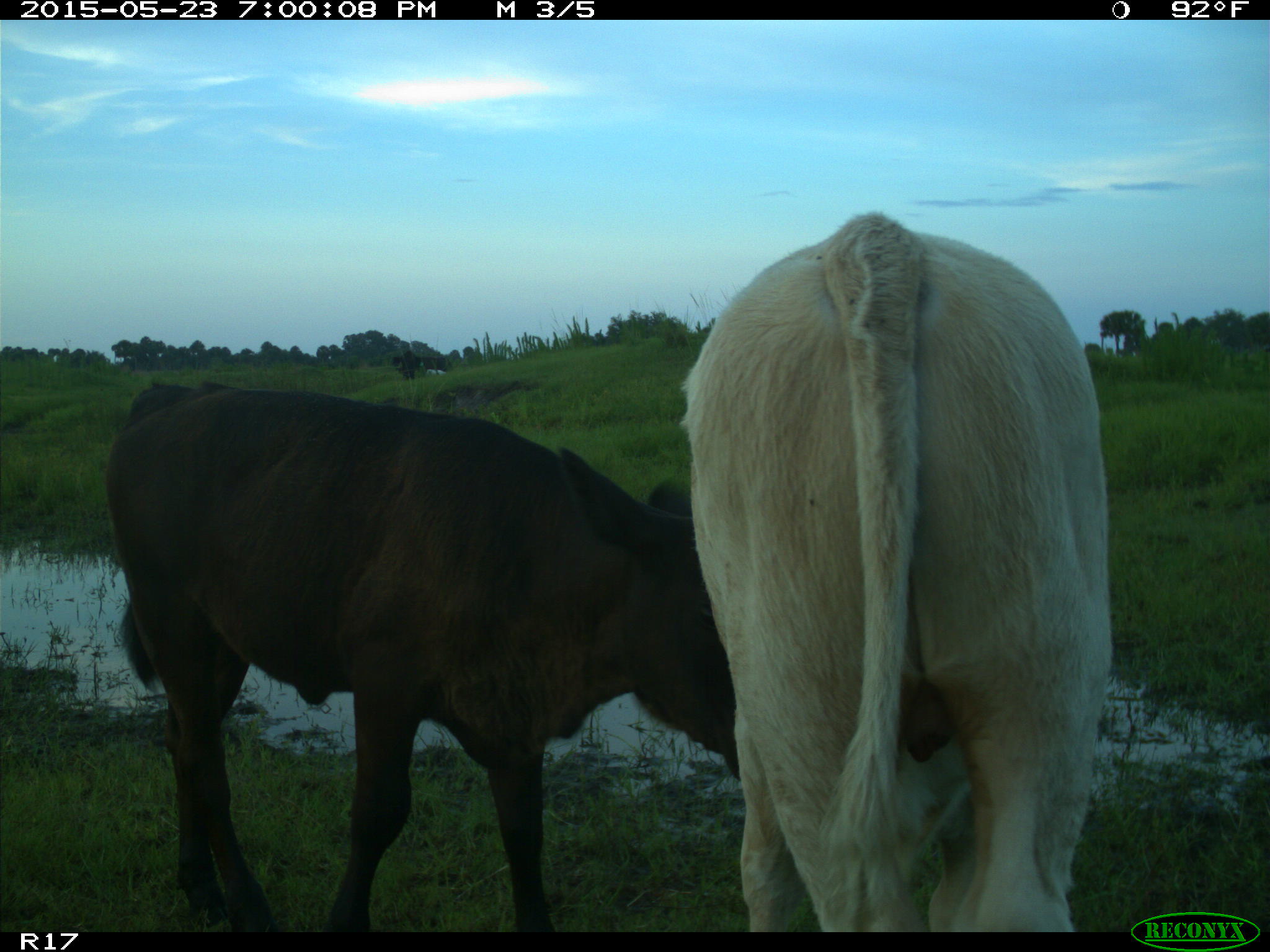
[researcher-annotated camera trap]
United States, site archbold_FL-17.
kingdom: Animalia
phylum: Chordata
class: Mammalia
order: Artiodactyla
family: Bovidae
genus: Bos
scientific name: Bos taurus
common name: domestic cow